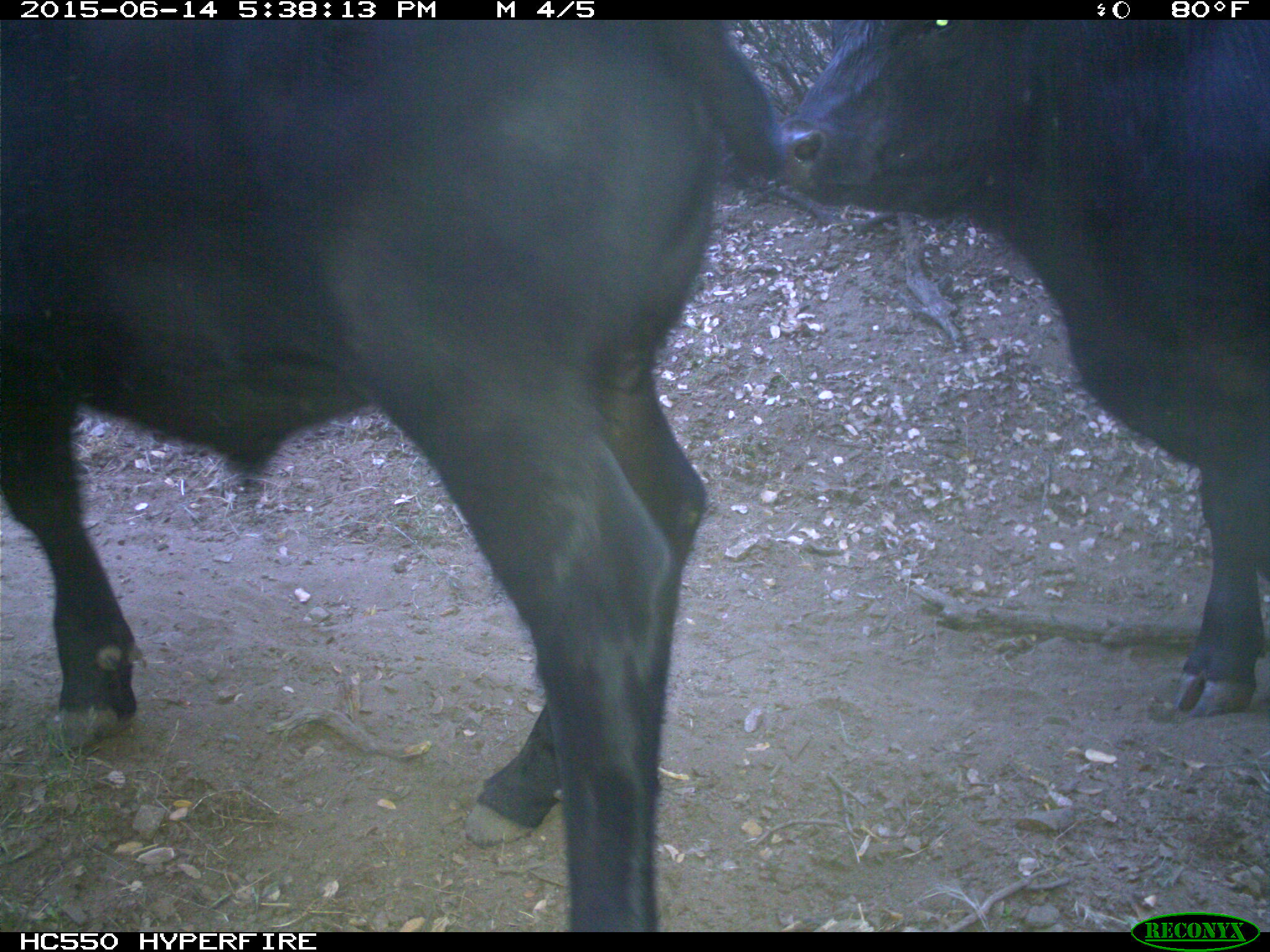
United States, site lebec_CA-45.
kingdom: Animalia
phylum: Chordata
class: Mammalia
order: Artiodactyla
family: Bovidae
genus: Bos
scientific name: Bos taurus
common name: domestic cow